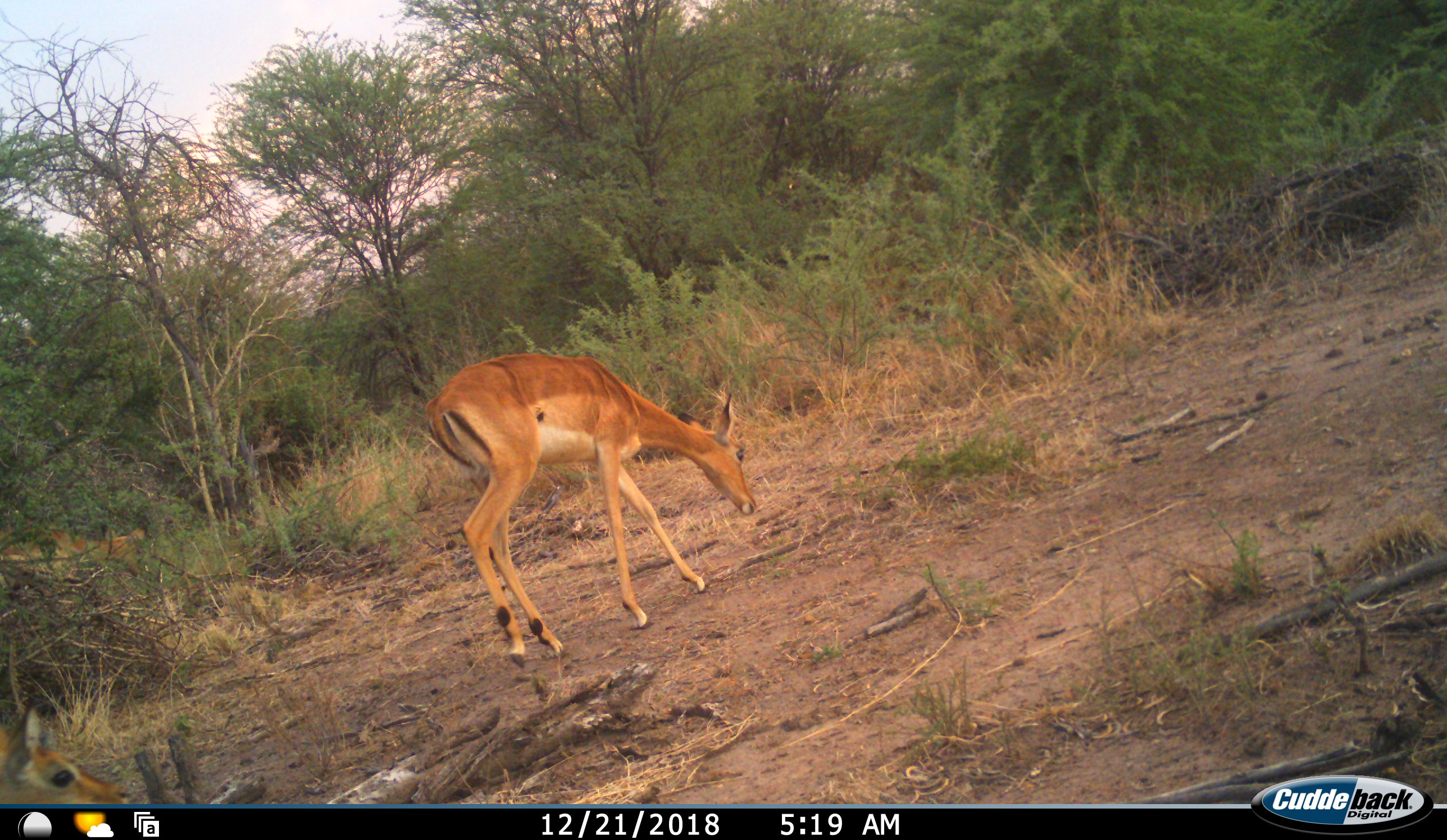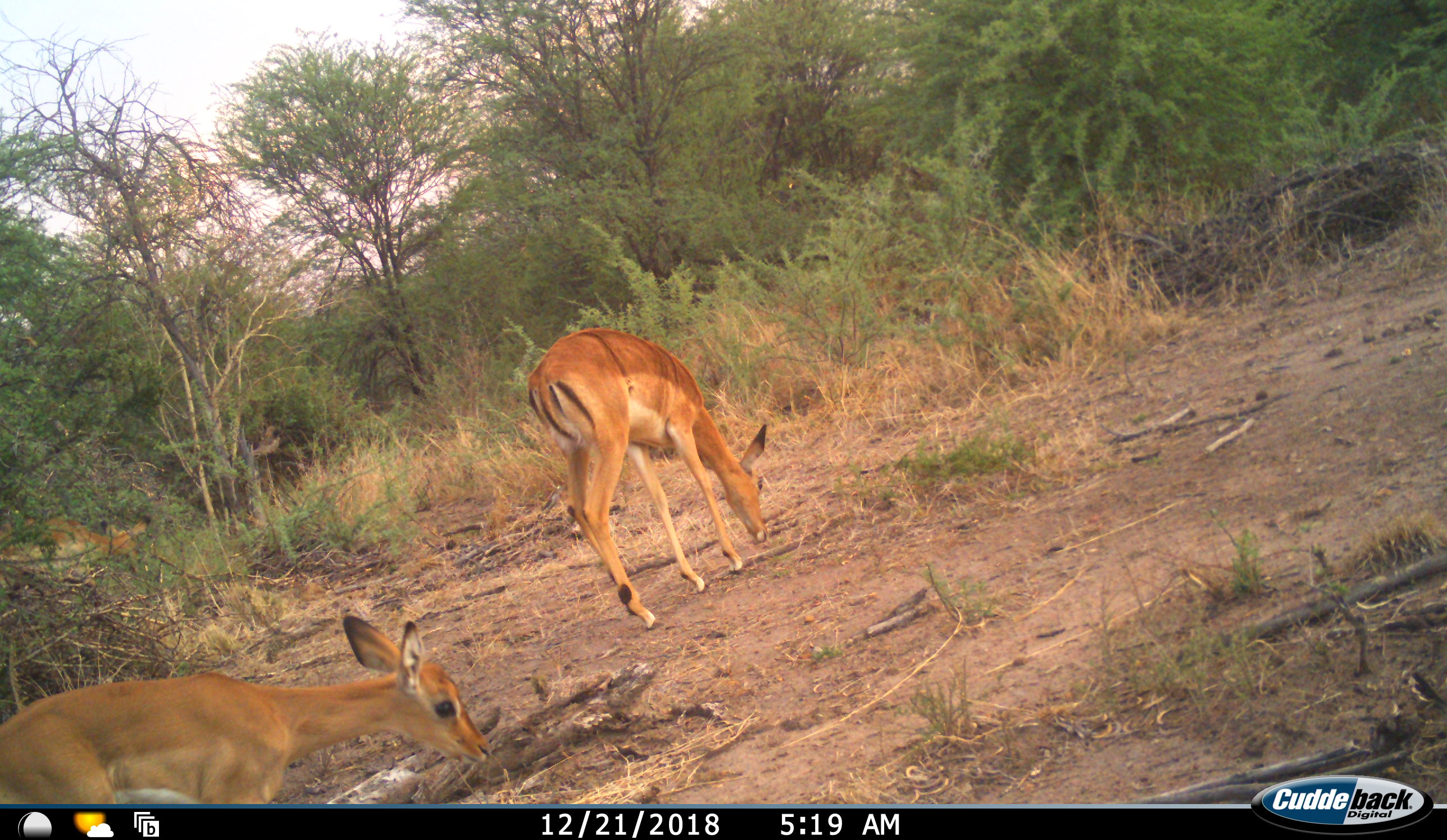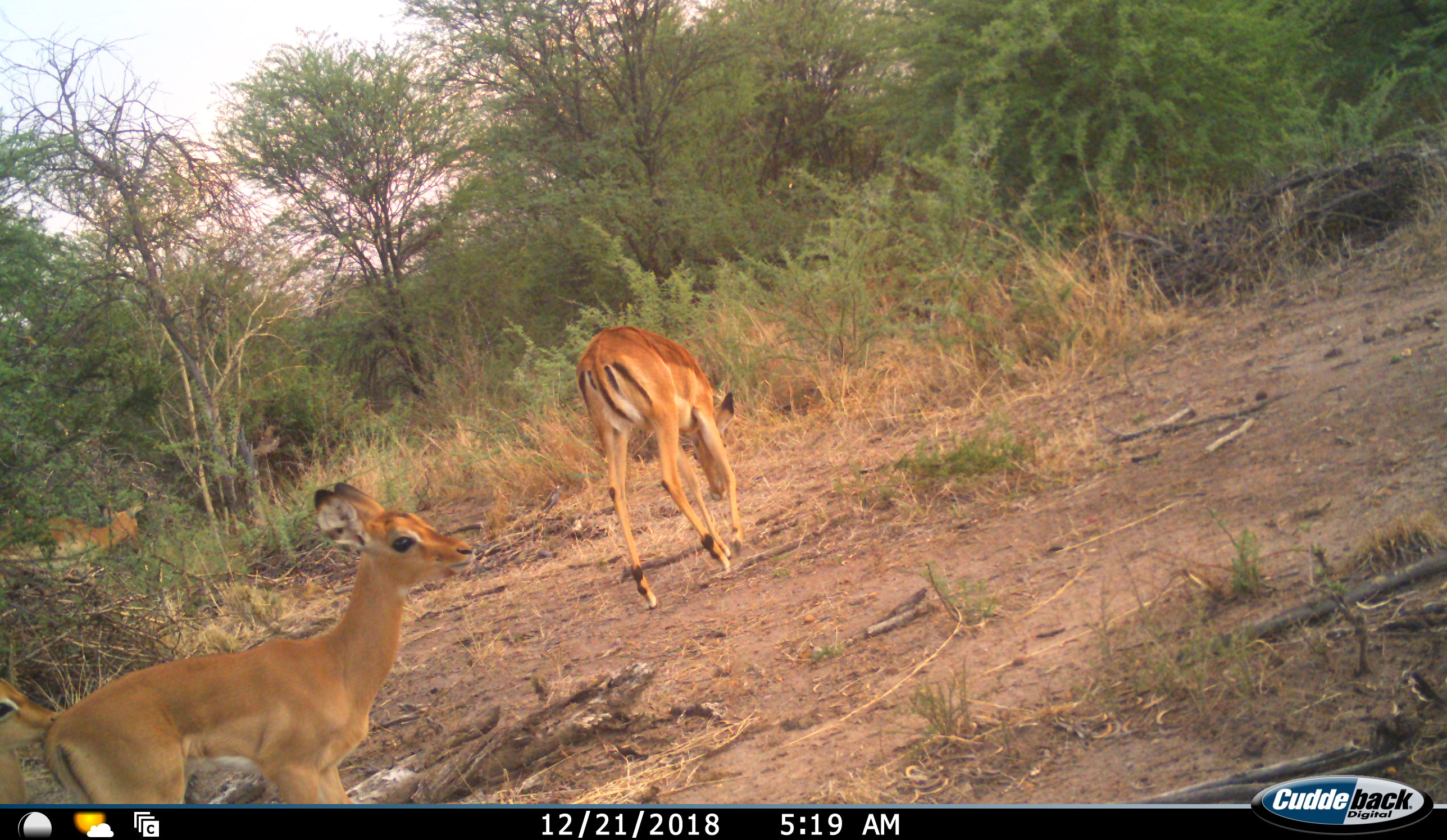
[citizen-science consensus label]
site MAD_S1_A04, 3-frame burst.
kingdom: Animalia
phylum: Chordata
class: Mammalia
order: Artiodactyla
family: Bovidae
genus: Aepyceros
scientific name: Aepyceros melampus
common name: impala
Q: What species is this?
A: Impala (Aepyceros melampus).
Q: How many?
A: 4.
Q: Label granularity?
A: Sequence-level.